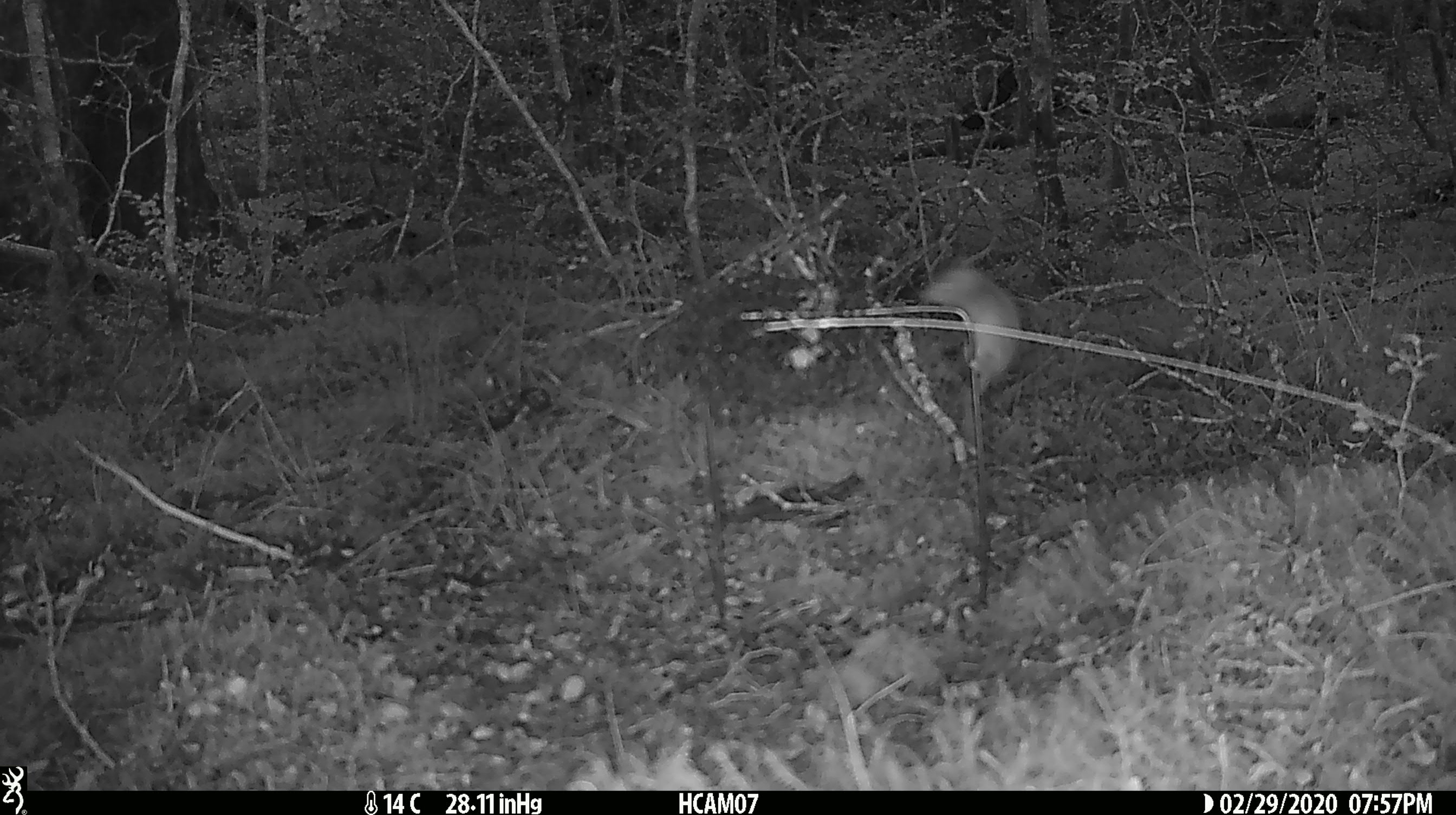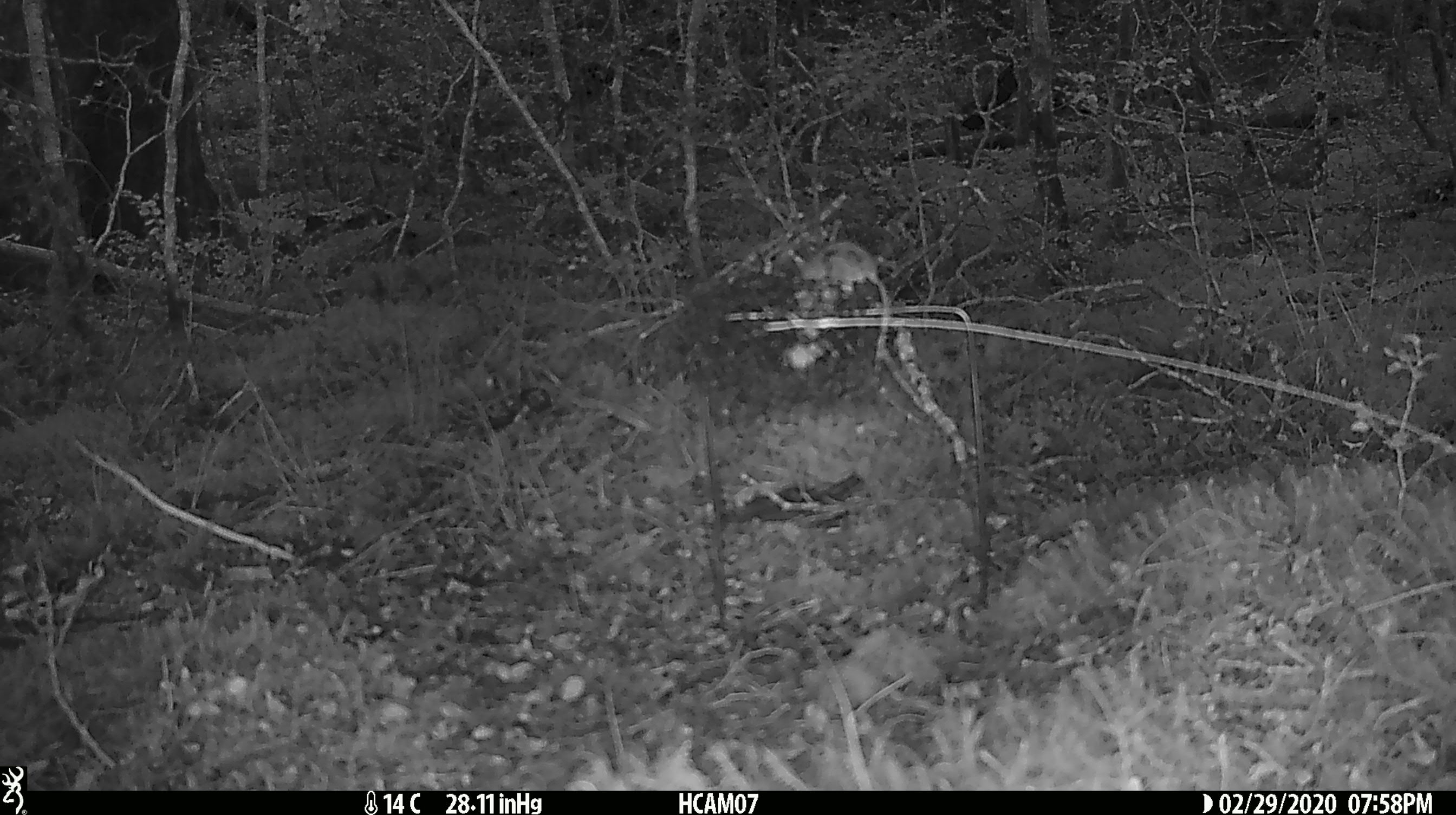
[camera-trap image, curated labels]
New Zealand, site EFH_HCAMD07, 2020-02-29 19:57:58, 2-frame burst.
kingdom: Animalia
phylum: Chordata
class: Mammalia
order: Rodentia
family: Muridae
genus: Mus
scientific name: Mus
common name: mouse